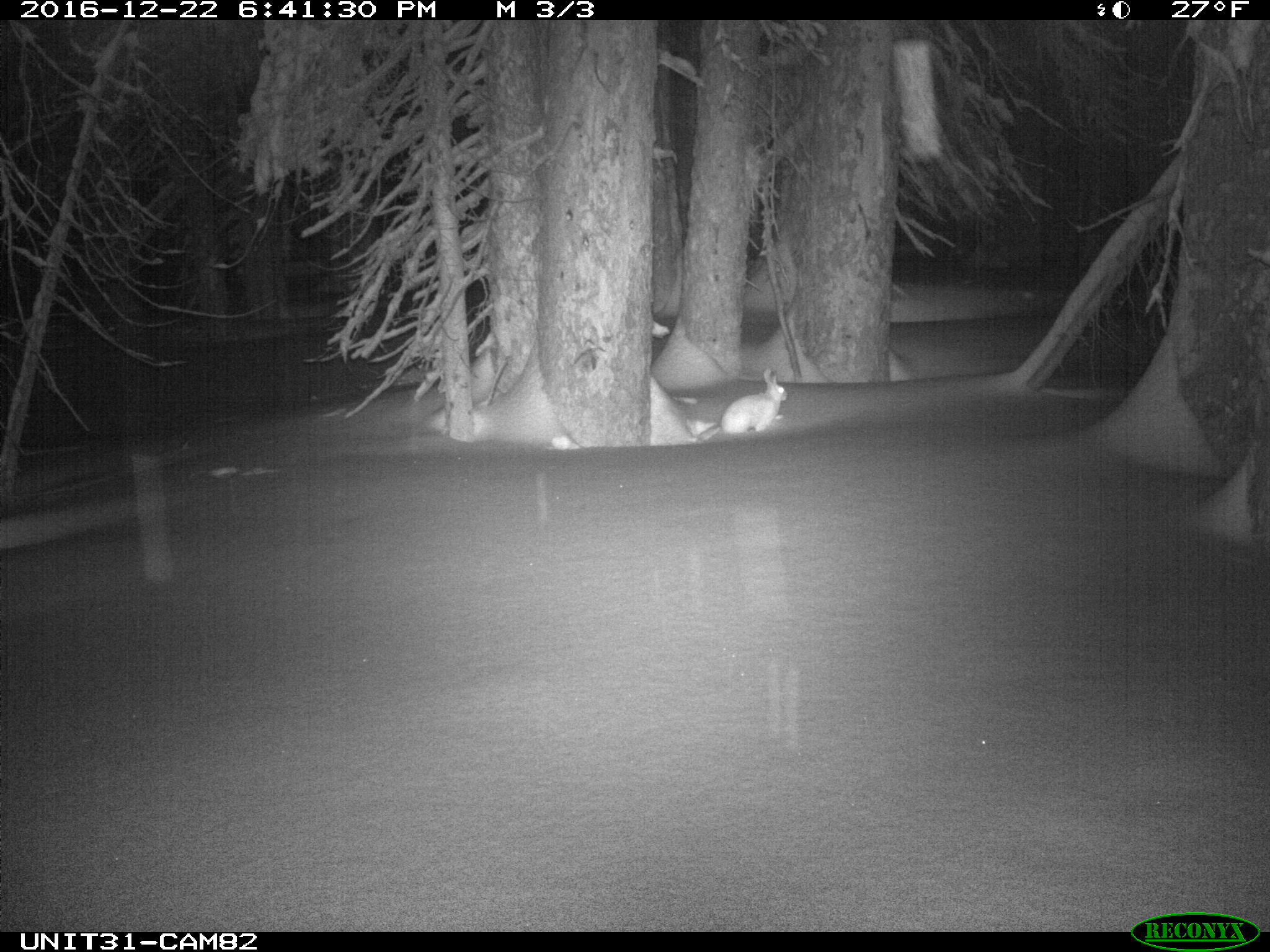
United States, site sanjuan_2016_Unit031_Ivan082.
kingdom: Animalia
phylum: Chordata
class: Mammalia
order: Lagomorpha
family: Leporidae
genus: Lepus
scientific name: Lepus americanus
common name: snowshoe hare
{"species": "Lepus americanus (snowshoe hare)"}